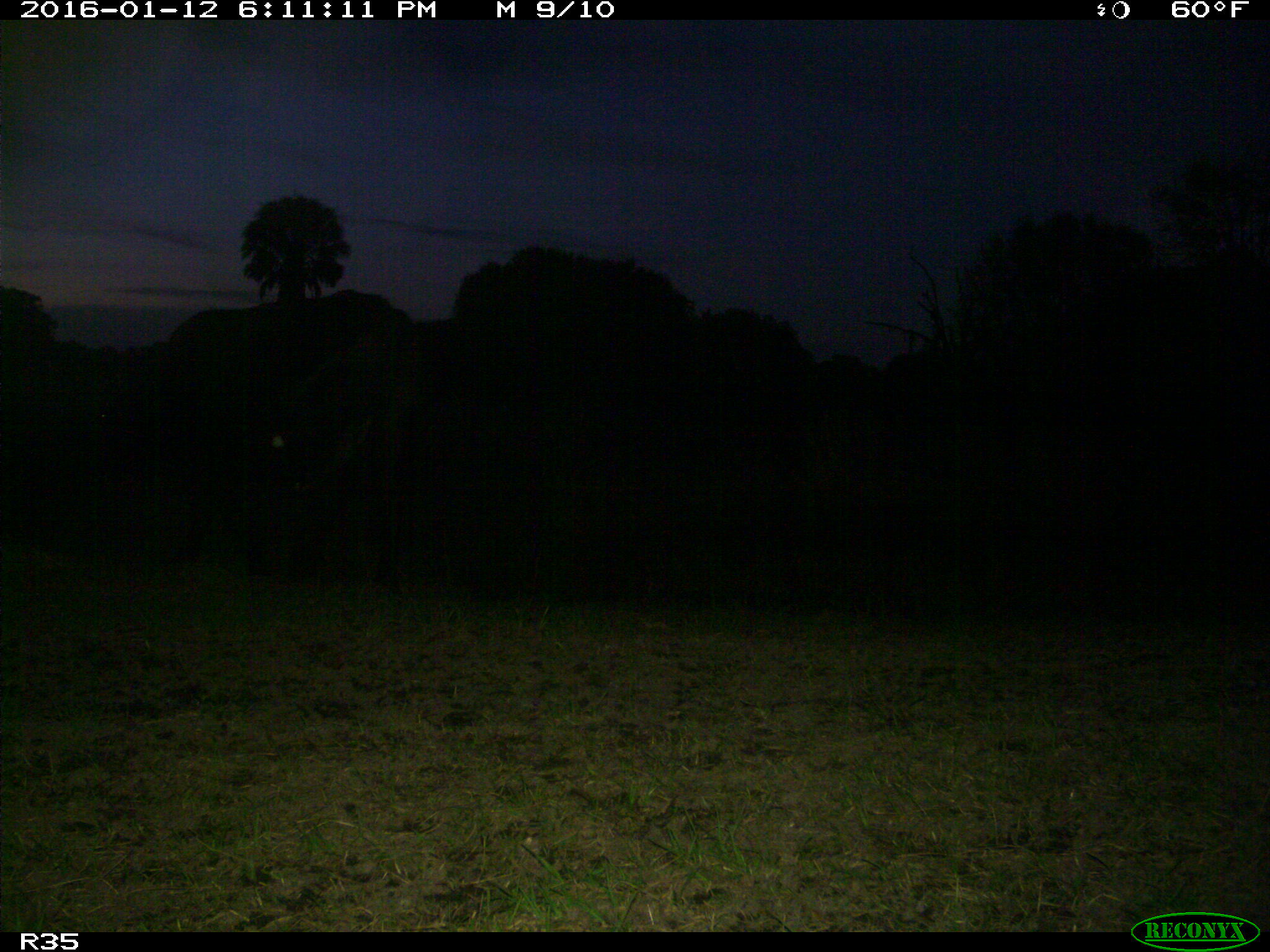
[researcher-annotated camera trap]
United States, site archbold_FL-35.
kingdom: Animalia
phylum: Chordata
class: Mammalia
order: Artiodactyla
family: Bovidae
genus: Bos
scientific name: Bos taurus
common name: domestic cow